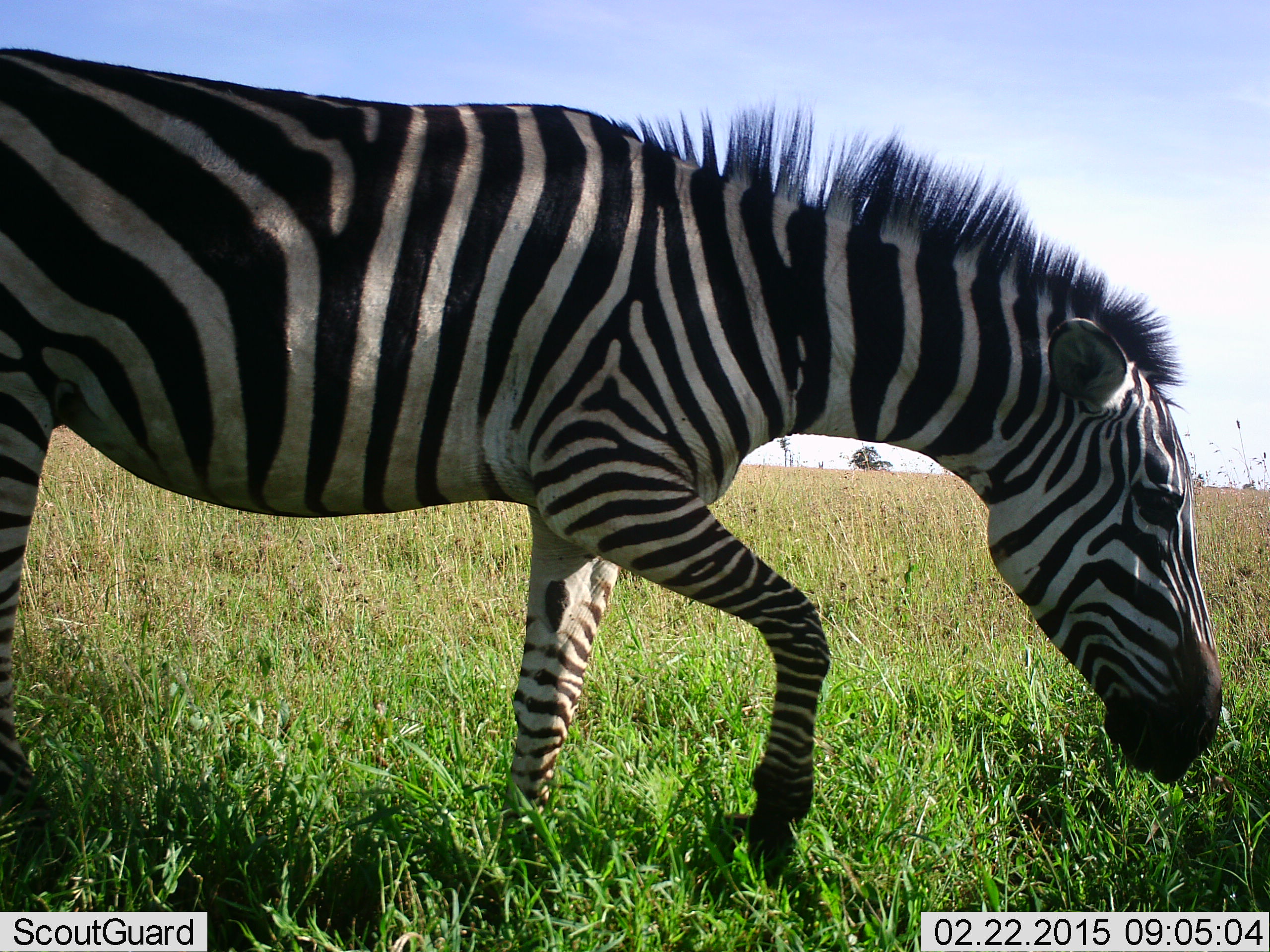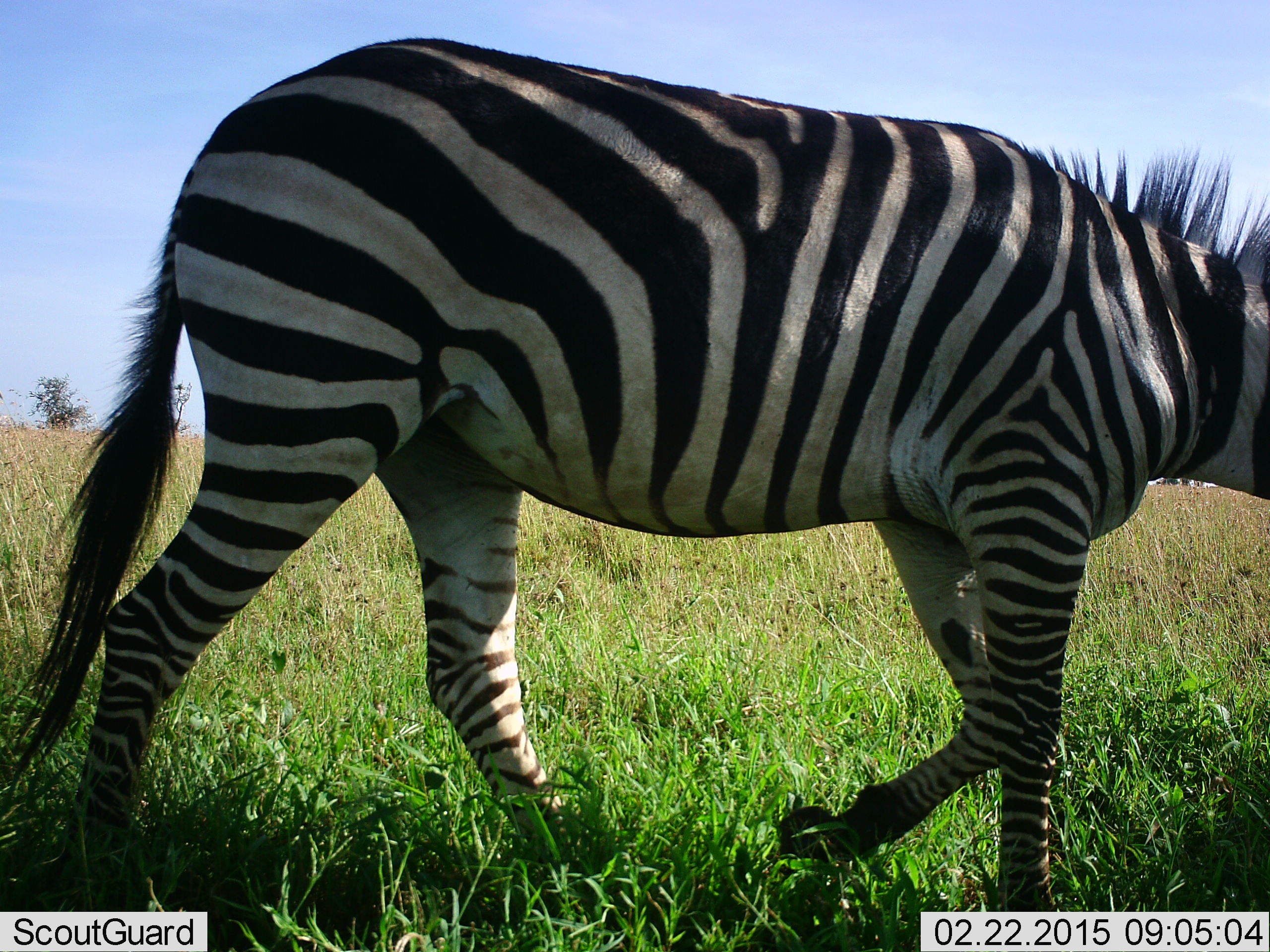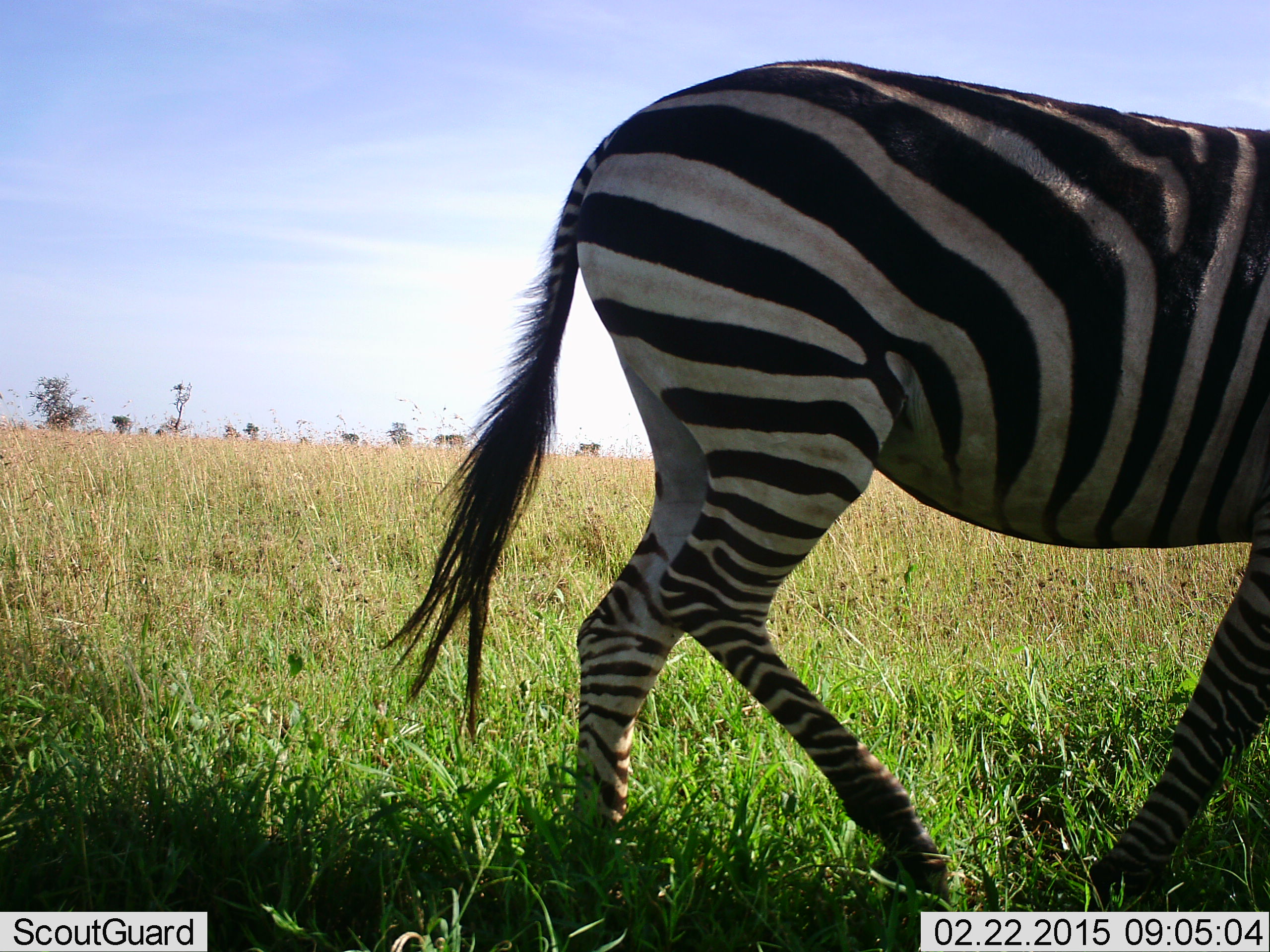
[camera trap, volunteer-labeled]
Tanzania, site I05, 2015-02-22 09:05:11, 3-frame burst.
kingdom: Animalia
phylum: Chordata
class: Mammalia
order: Perissodactyla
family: Equidae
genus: Equus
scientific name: Equus quagga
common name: plains zebra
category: zebra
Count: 1.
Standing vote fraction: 10%.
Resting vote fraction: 0%.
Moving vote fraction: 100%.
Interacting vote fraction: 0%.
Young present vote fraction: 0%.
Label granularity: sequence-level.